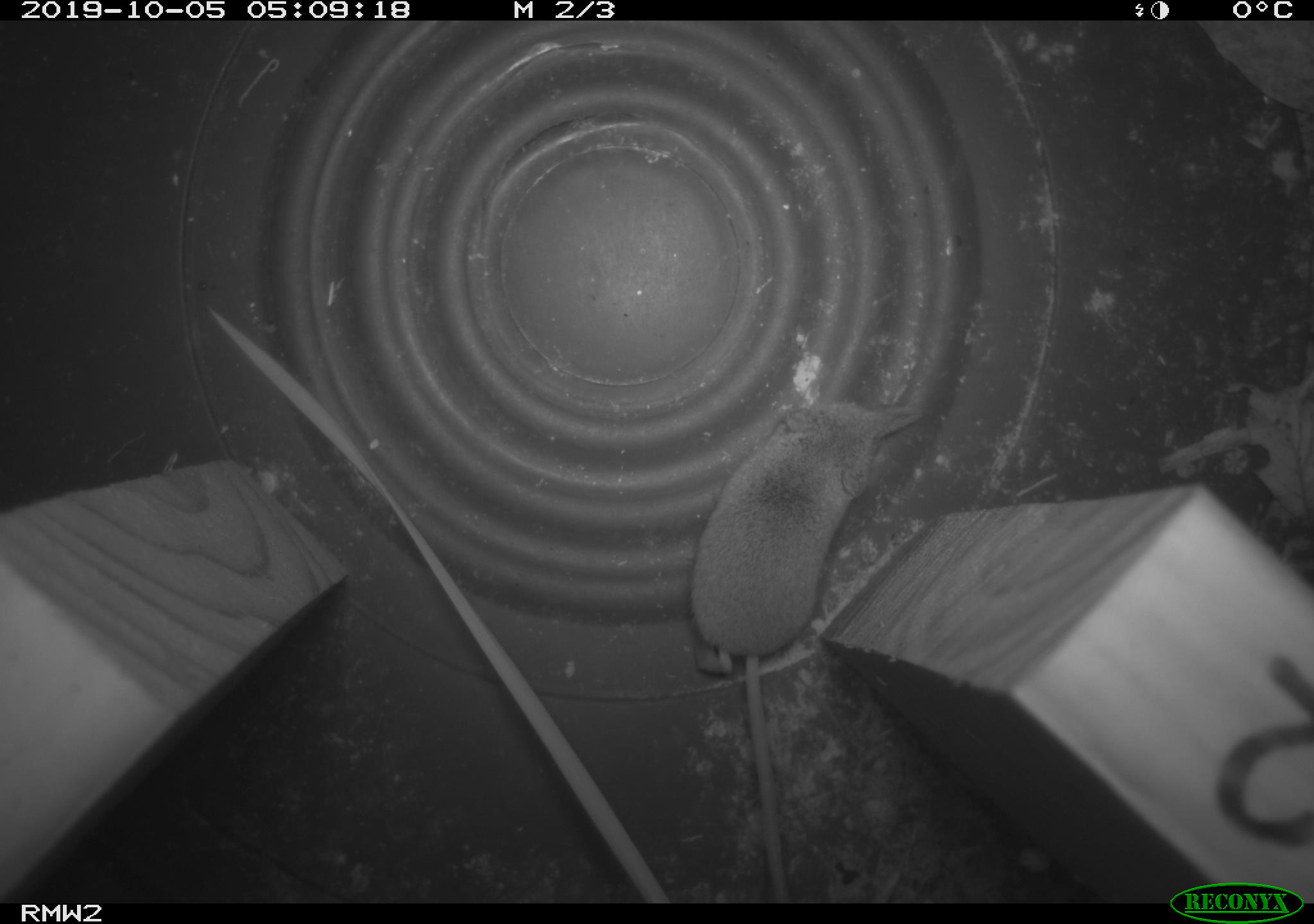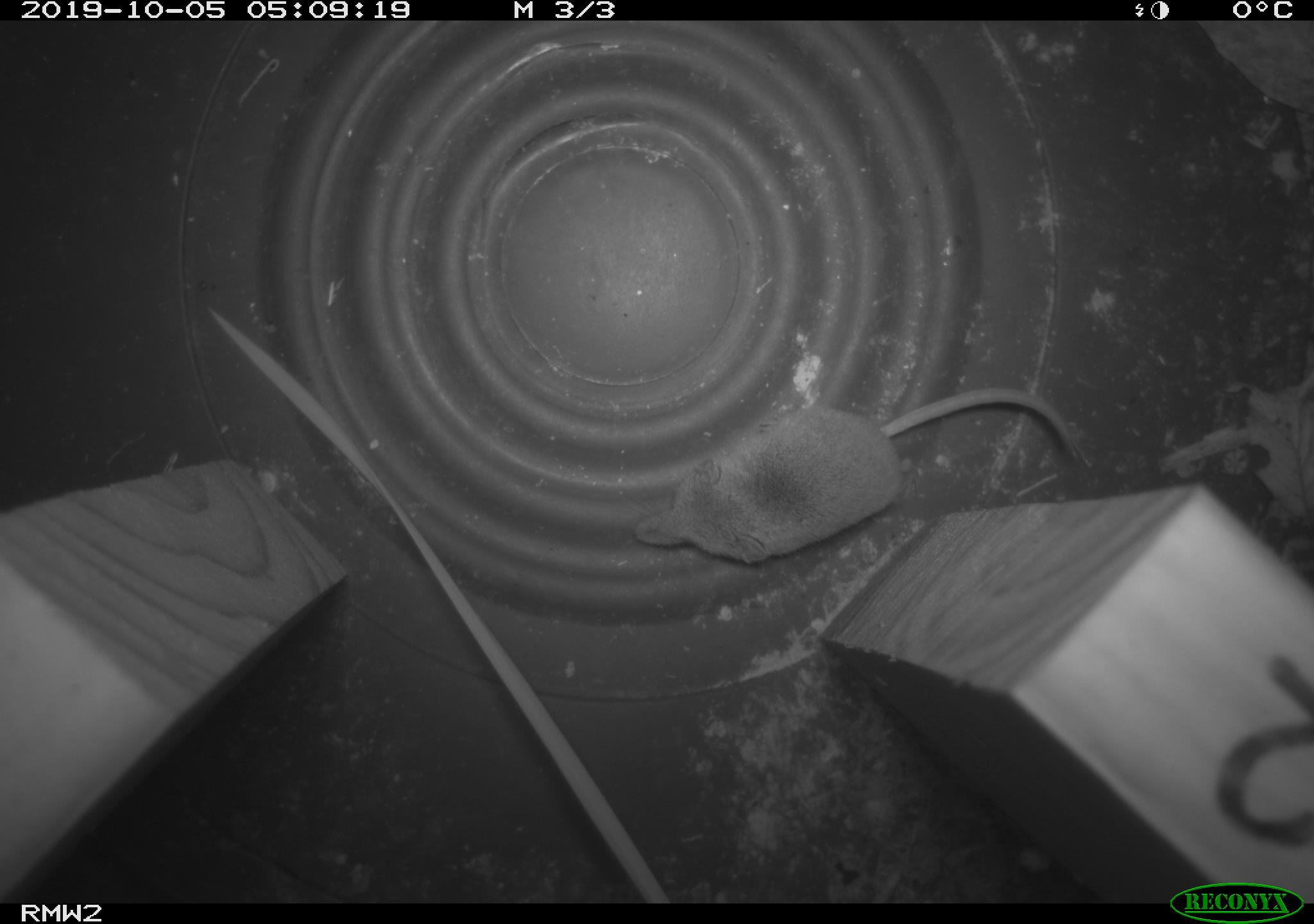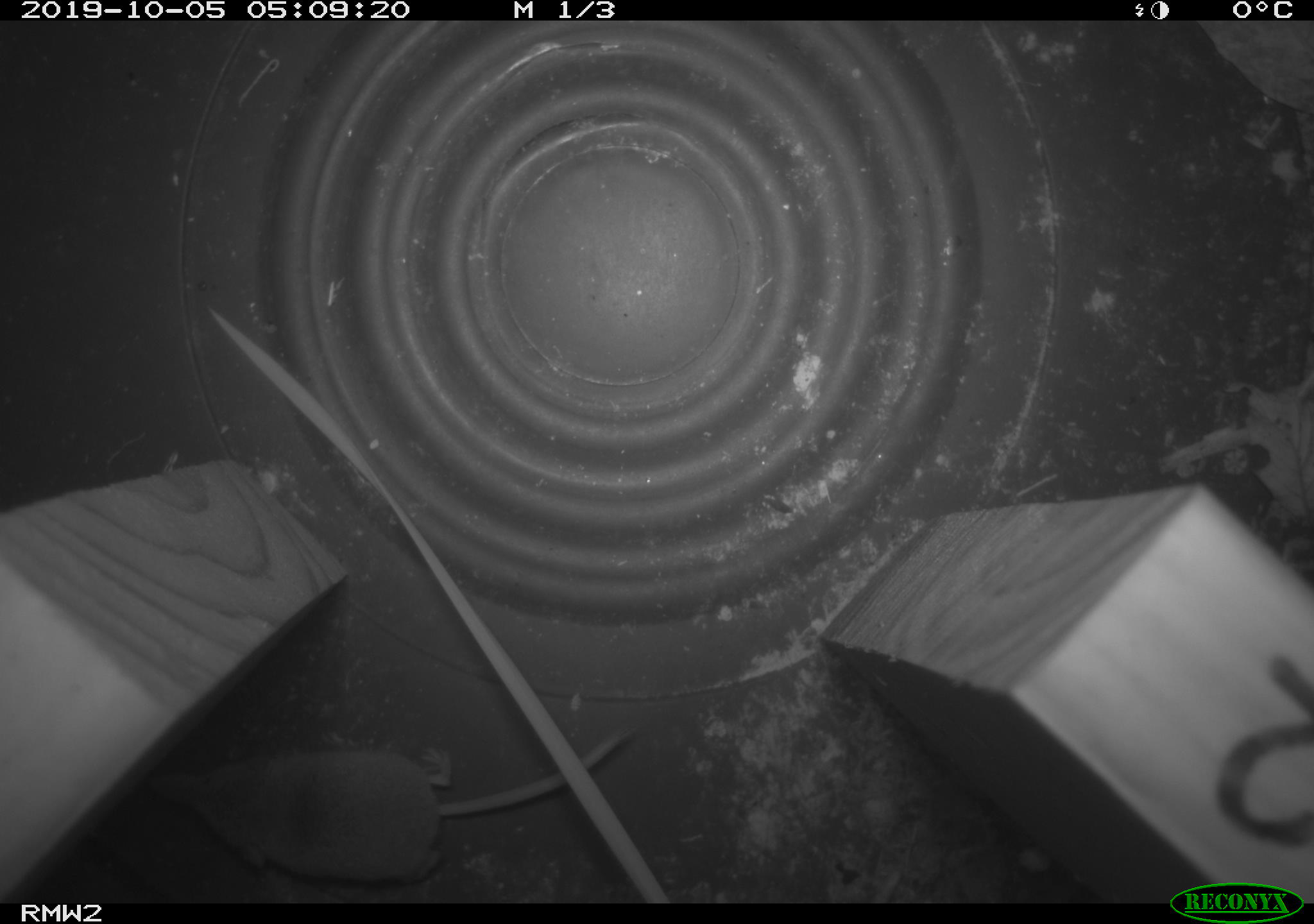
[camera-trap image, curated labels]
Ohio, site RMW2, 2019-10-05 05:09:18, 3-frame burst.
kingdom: Animalia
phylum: Chordata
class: Mammalia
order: Eulipotyphla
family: Soricidae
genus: Sorex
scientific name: Sorex cinereus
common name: masked shrew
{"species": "masked shrew (Sorex cinereus)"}